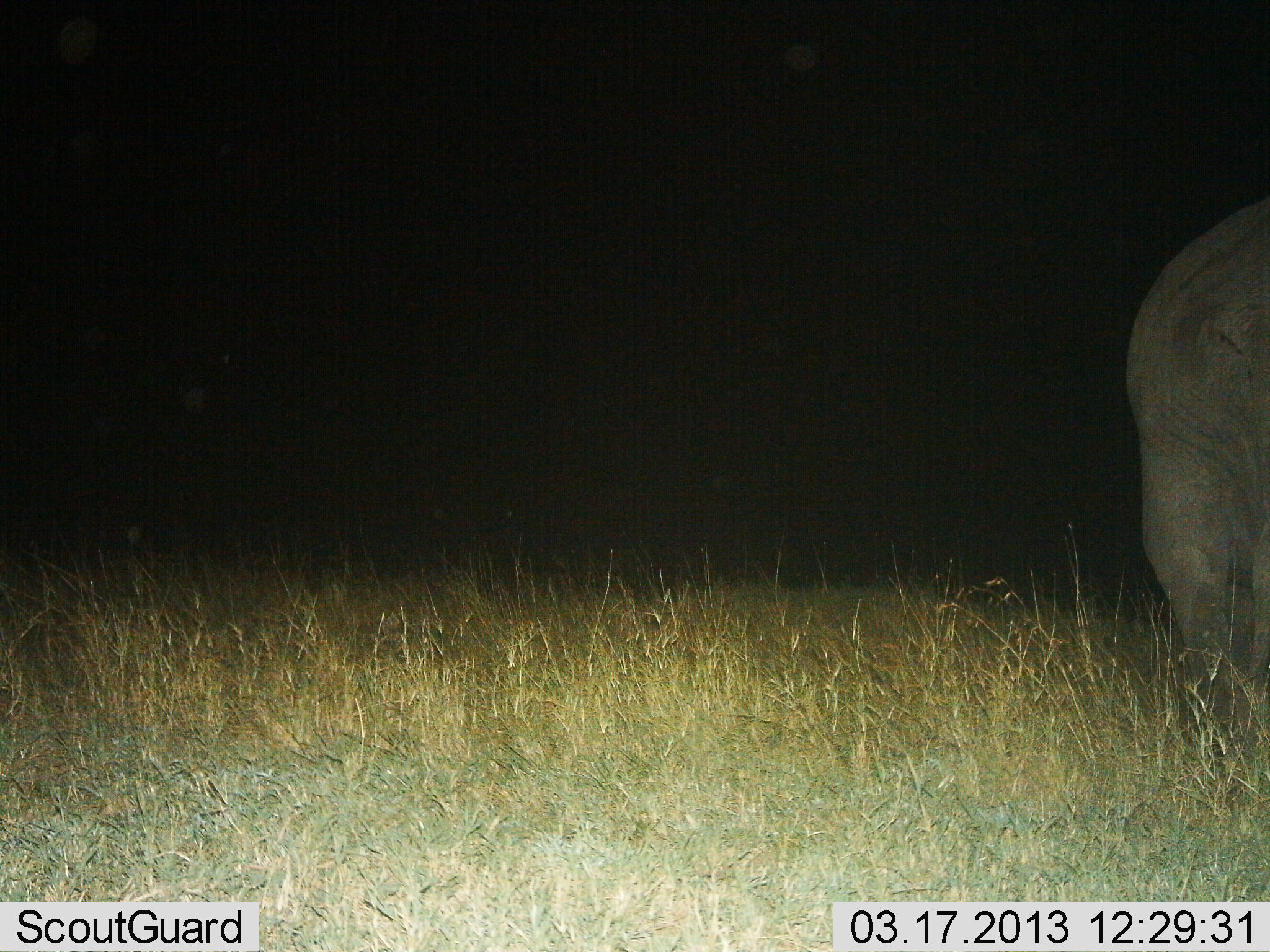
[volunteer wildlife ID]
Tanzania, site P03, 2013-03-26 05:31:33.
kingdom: Animalia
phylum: Chordata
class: Mammalia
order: Proboscidea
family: Elephantidae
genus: Loxodonta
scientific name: Loxodonta africana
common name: african bush elephant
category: elephant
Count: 1.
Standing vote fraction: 73%.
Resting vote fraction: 0%.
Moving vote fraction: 32%.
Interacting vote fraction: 0%.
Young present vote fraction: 0%.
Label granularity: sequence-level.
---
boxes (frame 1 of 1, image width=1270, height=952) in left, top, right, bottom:
animal: 1124, 196, 1270, 760